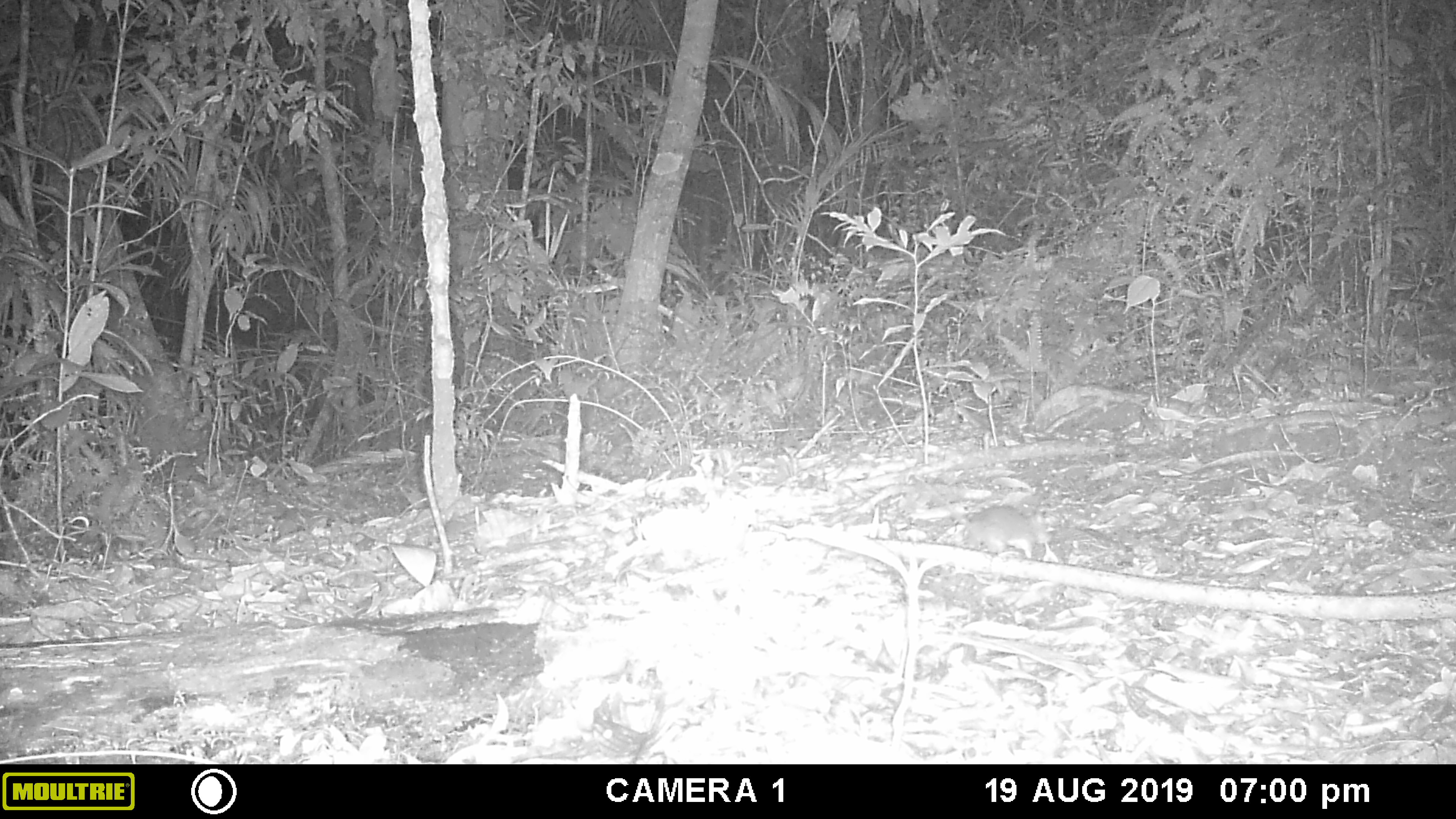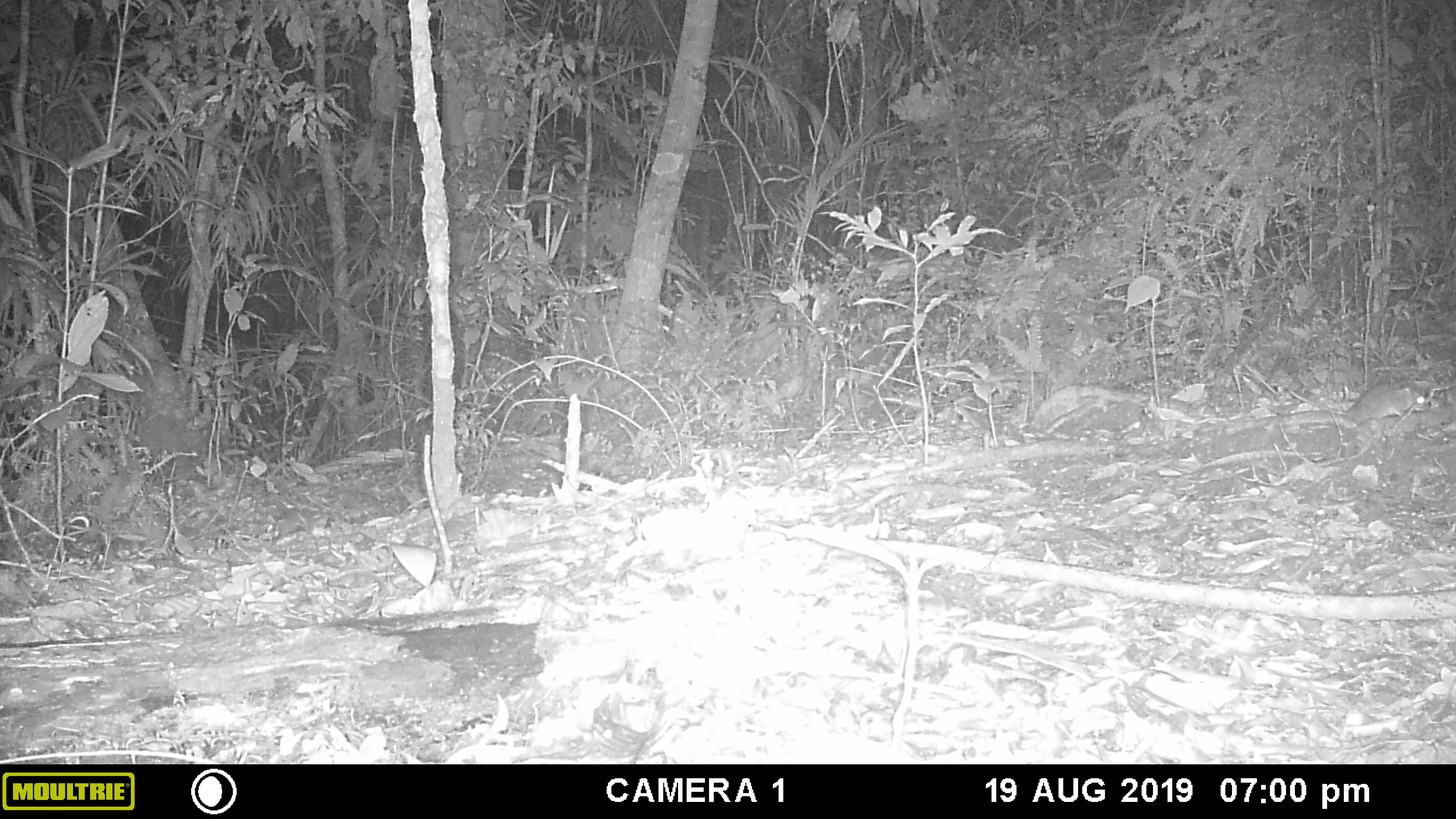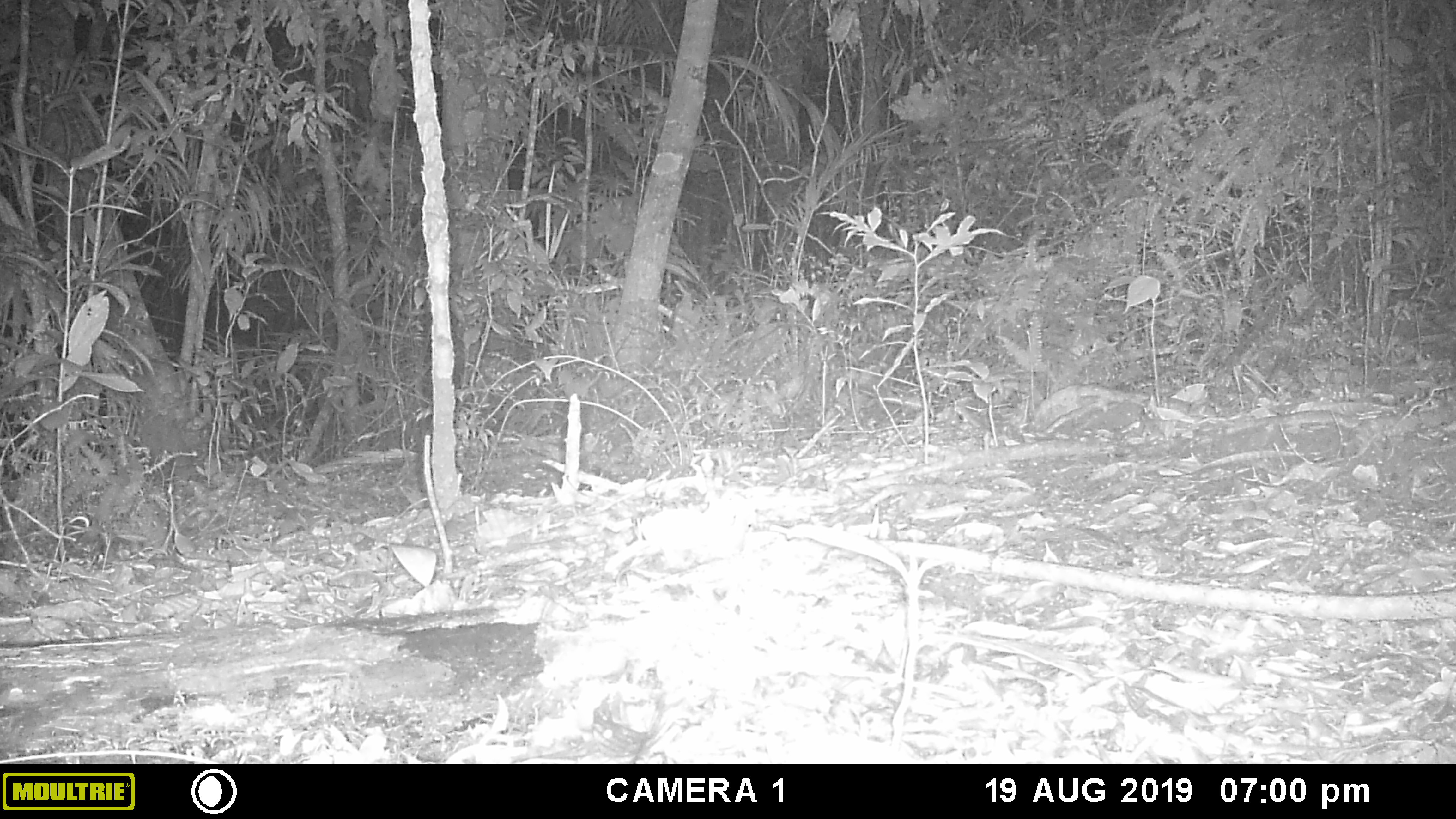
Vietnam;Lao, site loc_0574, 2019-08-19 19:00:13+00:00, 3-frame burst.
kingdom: Animalia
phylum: Chordata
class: Mammalia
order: Rodentia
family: Muridae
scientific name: Muridae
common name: old-world mice and rats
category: unidentified murid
Unidentified murid (old-world mice and rats) (Muridae). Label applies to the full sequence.